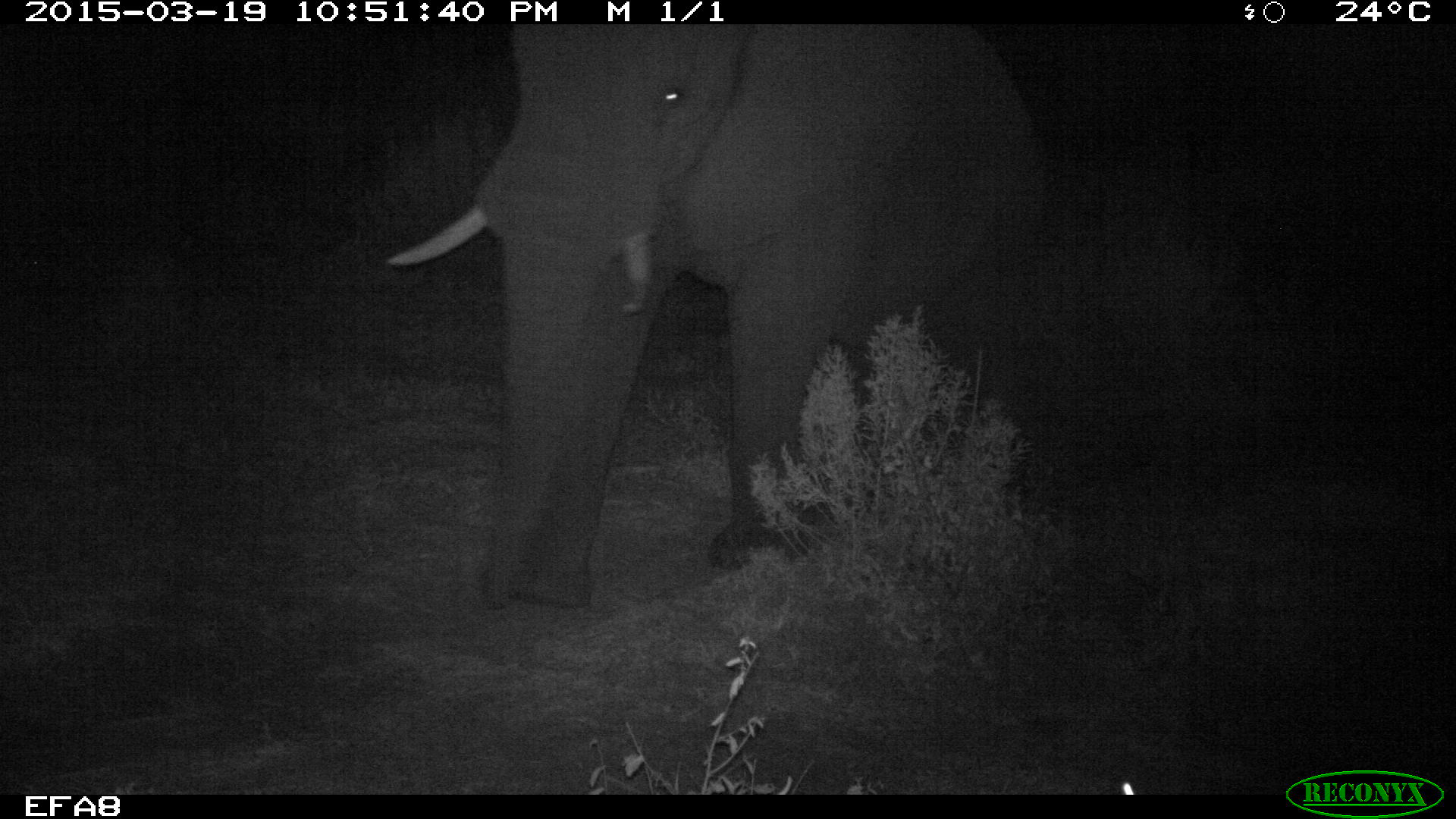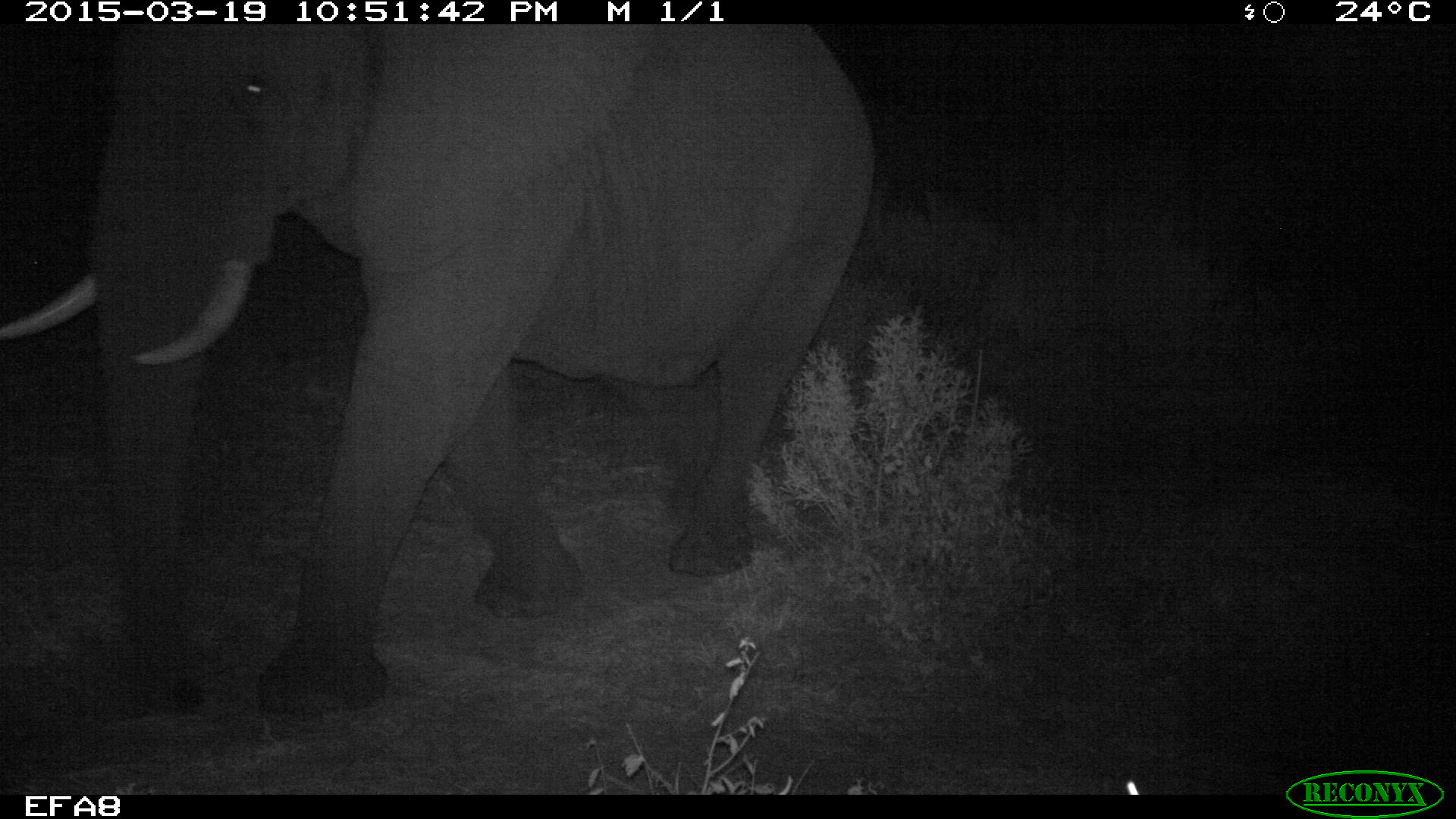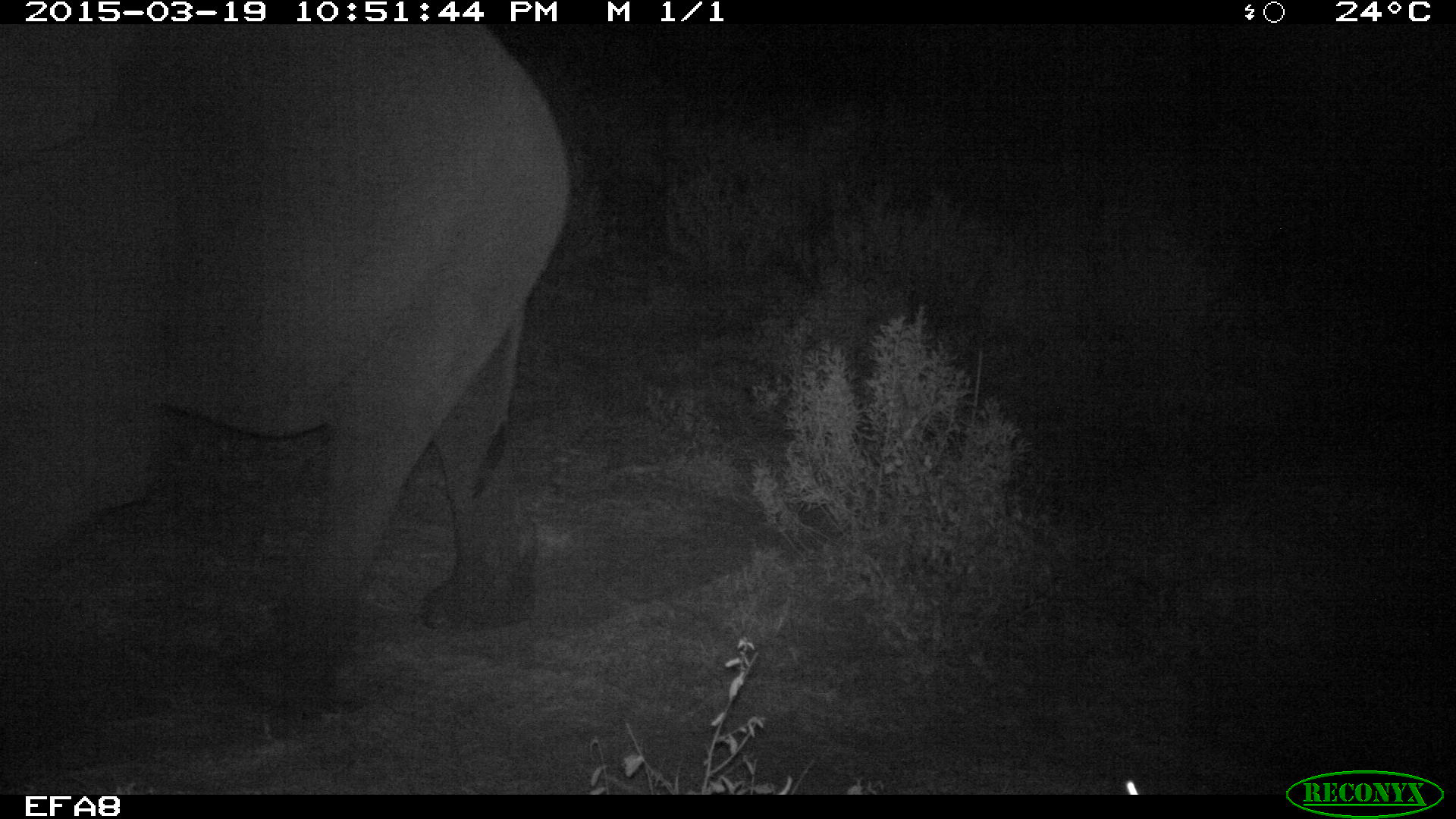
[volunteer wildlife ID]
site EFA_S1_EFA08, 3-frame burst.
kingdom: Animalia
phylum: Chordata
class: Mammalia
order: Proboscidea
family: Elephantidae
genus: Loxodonta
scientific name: Loxodonta africana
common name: african bush elephant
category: elephant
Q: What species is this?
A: Elephant (african bush elephant) (Loxodonta africana).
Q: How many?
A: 1.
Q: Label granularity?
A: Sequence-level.